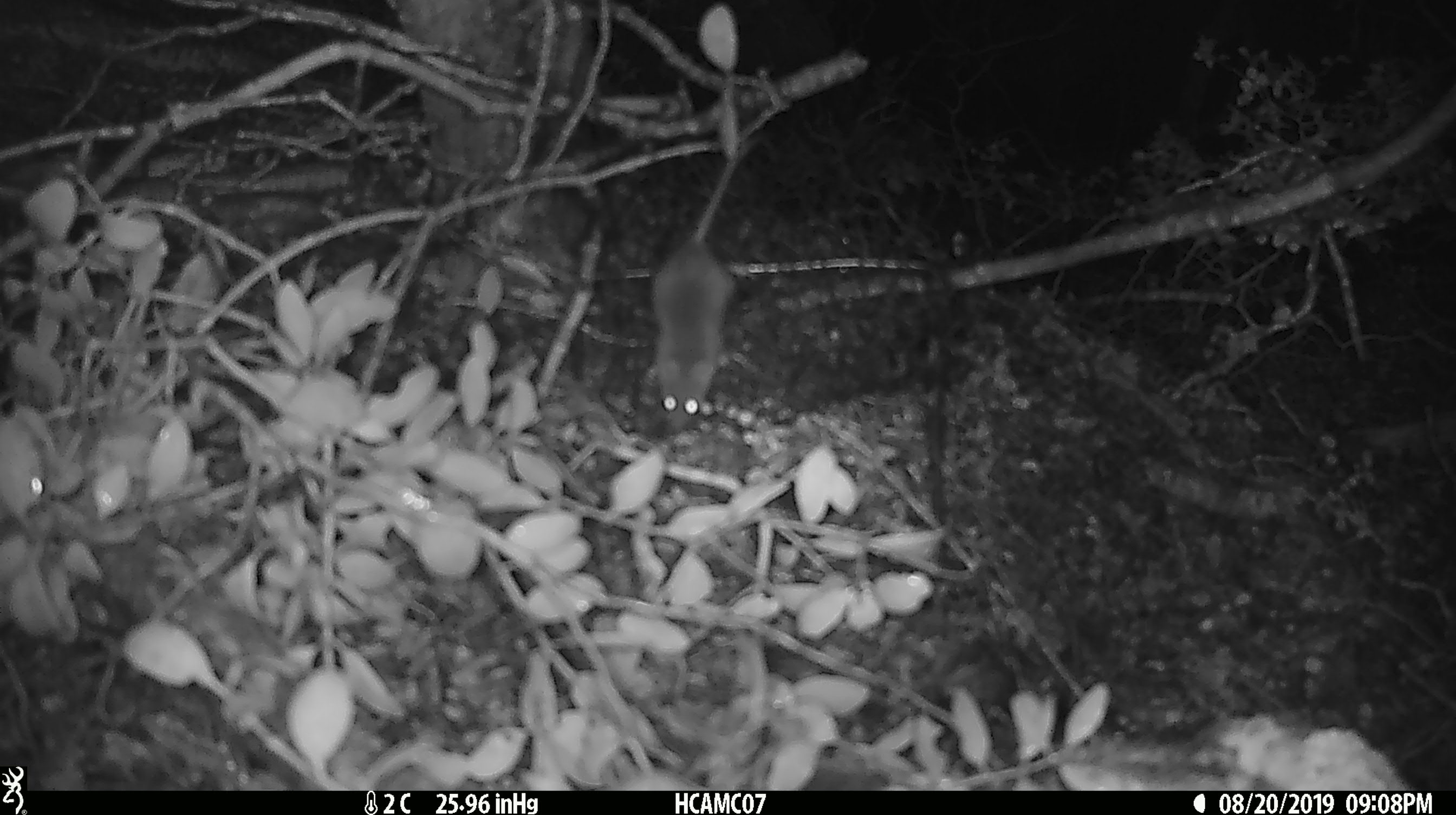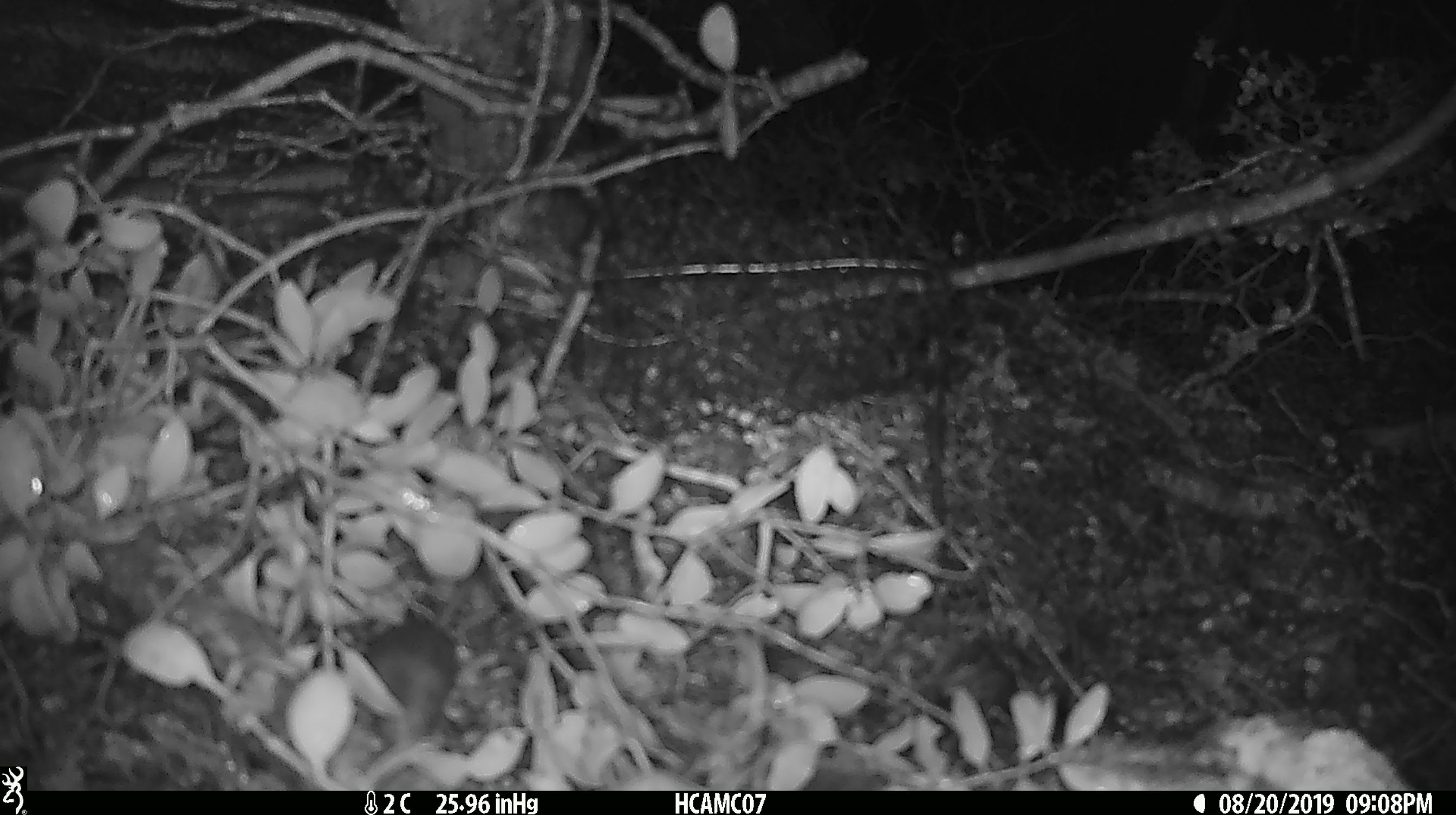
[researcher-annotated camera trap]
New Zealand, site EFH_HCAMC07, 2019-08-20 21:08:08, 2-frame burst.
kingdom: Animalia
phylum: Chordata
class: Mammalia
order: Rodentia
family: Muridae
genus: Mus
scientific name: Mus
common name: mouse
Mouse (Mus).